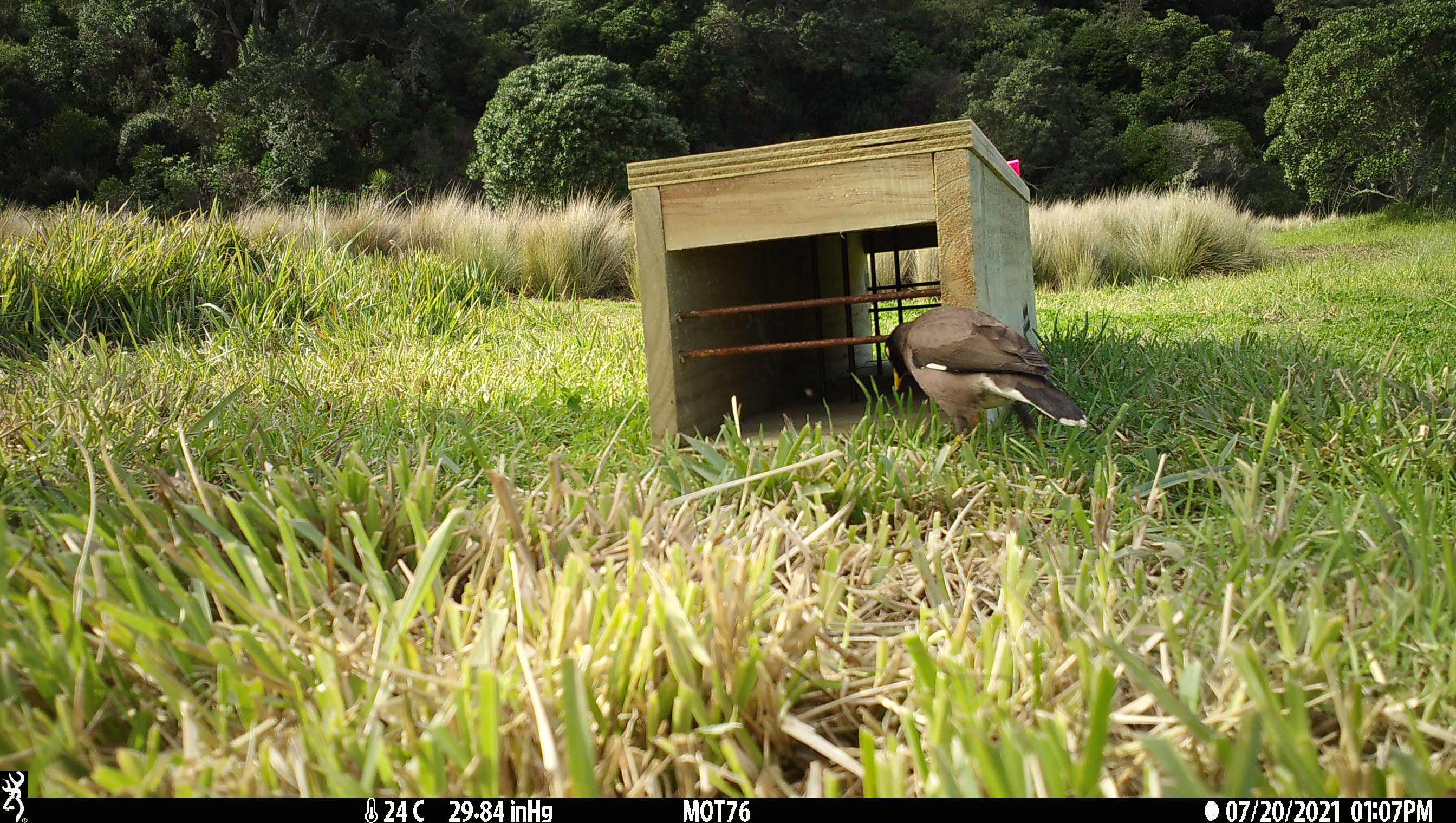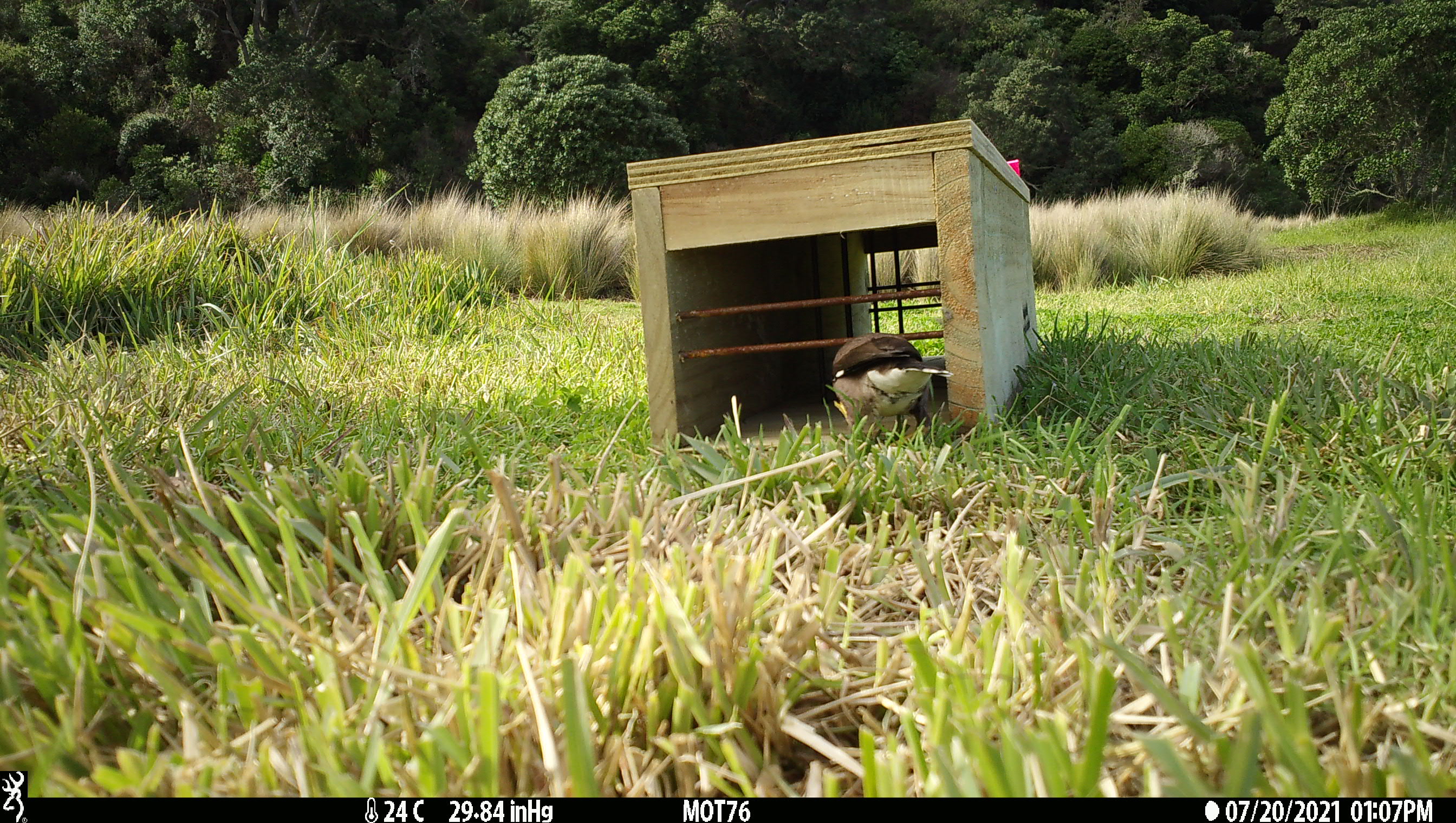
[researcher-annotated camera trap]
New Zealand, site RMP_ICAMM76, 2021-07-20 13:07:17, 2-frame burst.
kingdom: Animalia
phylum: Chordata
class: Aves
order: Passeriformes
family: Sturnidae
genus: Acridotheres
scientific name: Acridotheres tristis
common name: common myna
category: myna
Myna (common myna) (Acridotheres tristis).